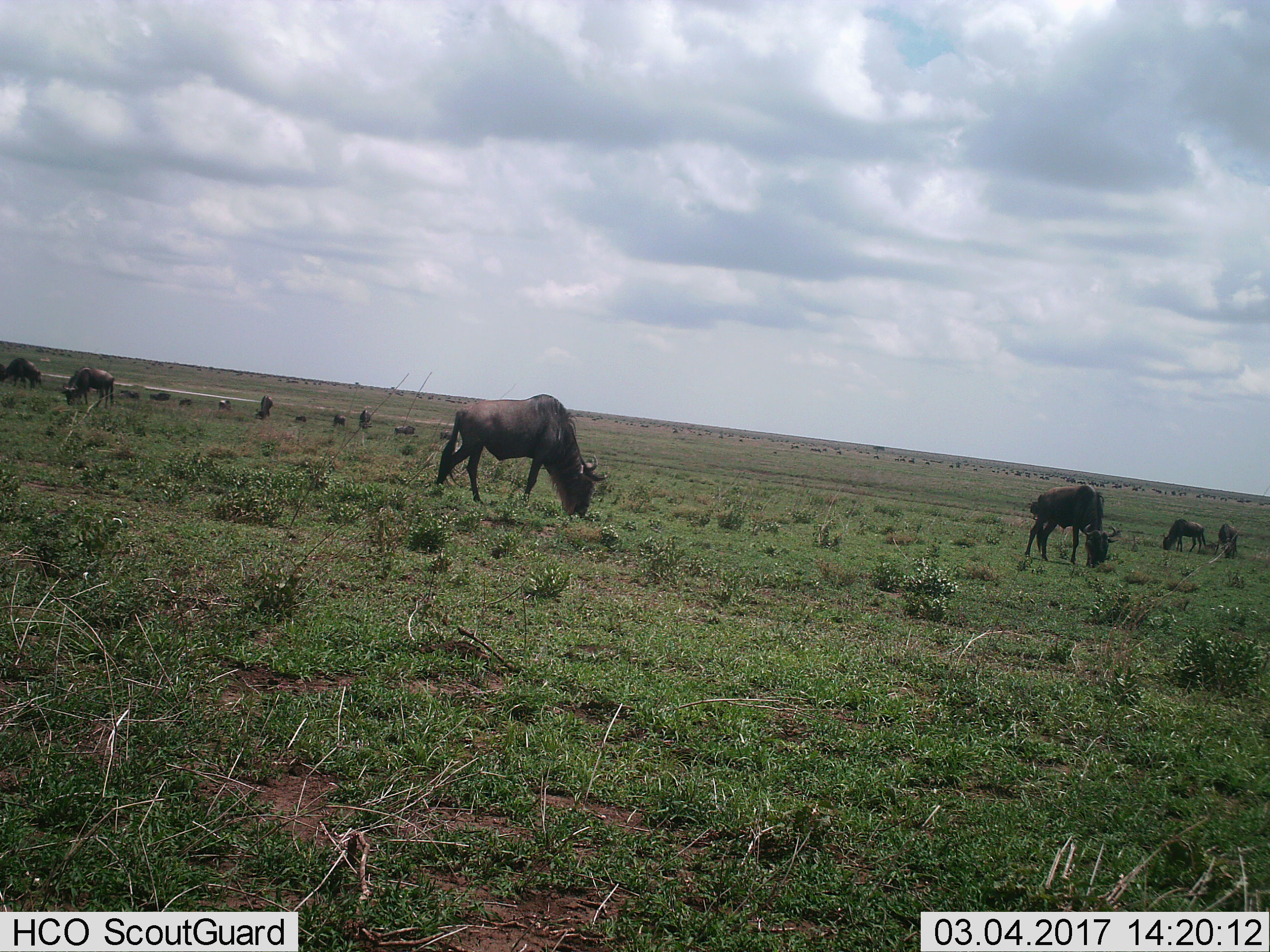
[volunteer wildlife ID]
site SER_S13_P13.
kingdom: Animalia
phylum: Chordata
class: Mammalia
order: Artiodactyla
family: Bovidae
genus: Connochaetes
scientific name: Connochaetes taurinus taurinus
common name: blue wildebeest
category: wildebeestblue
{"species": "wildebeestblue (blue wildebeest) (Connochaetes taurinus taurinus)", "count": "11-50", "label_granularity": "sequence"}